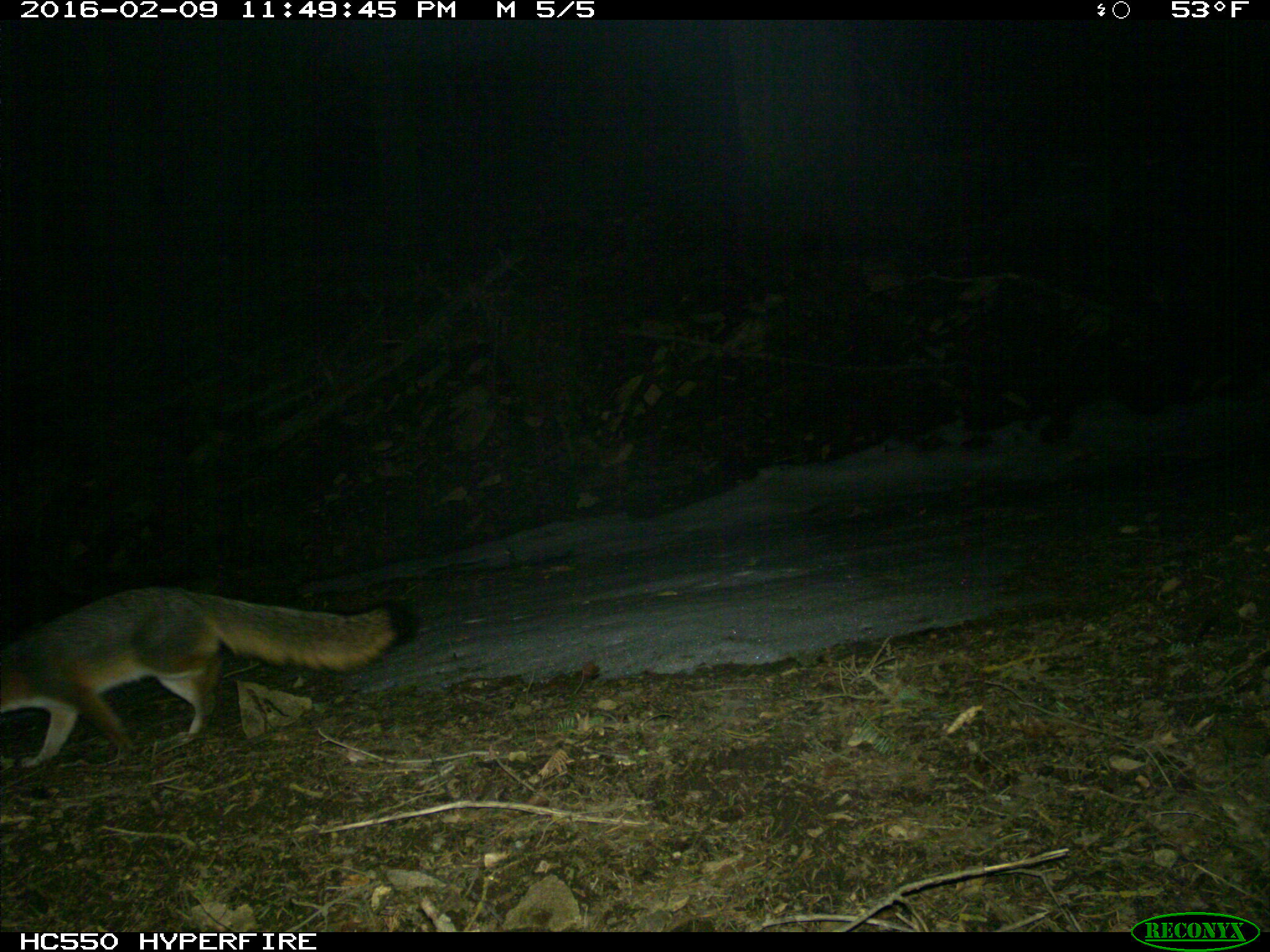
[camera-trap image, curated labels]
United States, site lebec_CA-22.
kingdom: Animalia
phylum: Chordata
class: Mammalia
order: Carnivora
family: Canidae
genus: Urocyon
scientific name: Urocyon cinereoargenteus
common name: gray fox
Urocyon cinereoargenteus (gray fox).